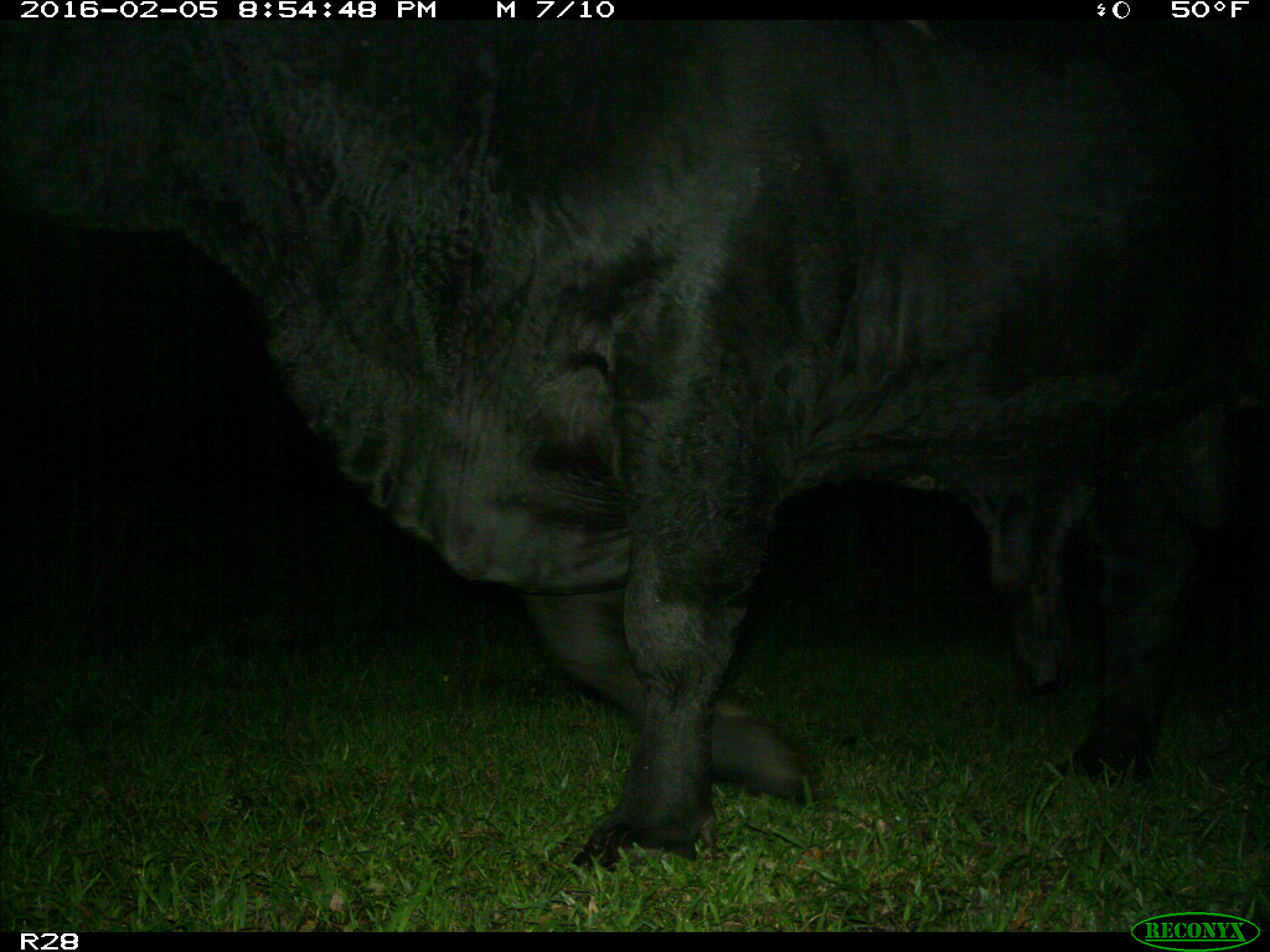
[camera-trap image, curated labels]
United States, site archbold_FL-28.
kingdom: Animalia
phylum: Chordata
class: Mammalia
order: Artiodactyla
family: Bovidae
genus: Bos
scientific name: Bos taurus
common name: domestic cow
Bos taurus (domestic cow).